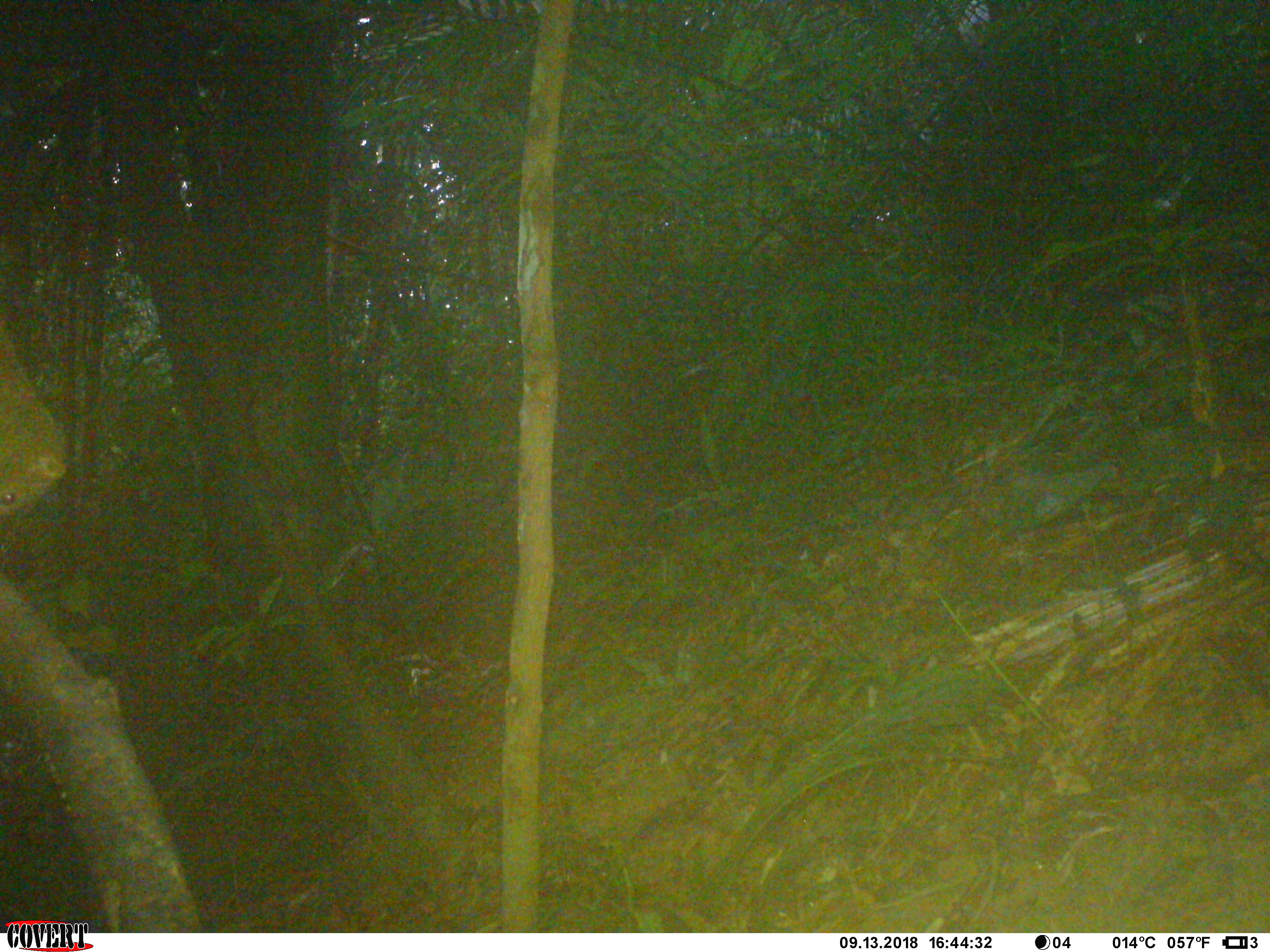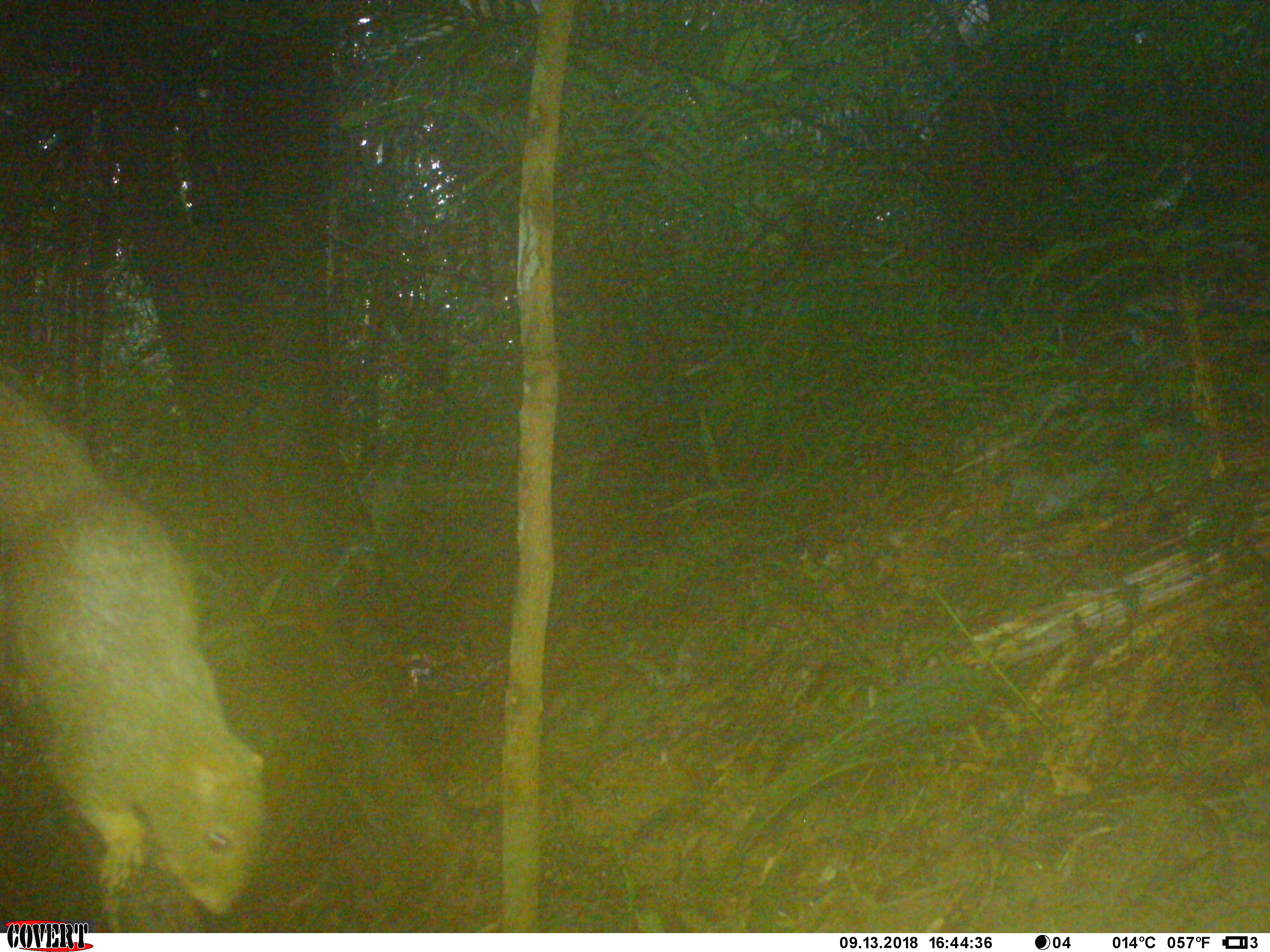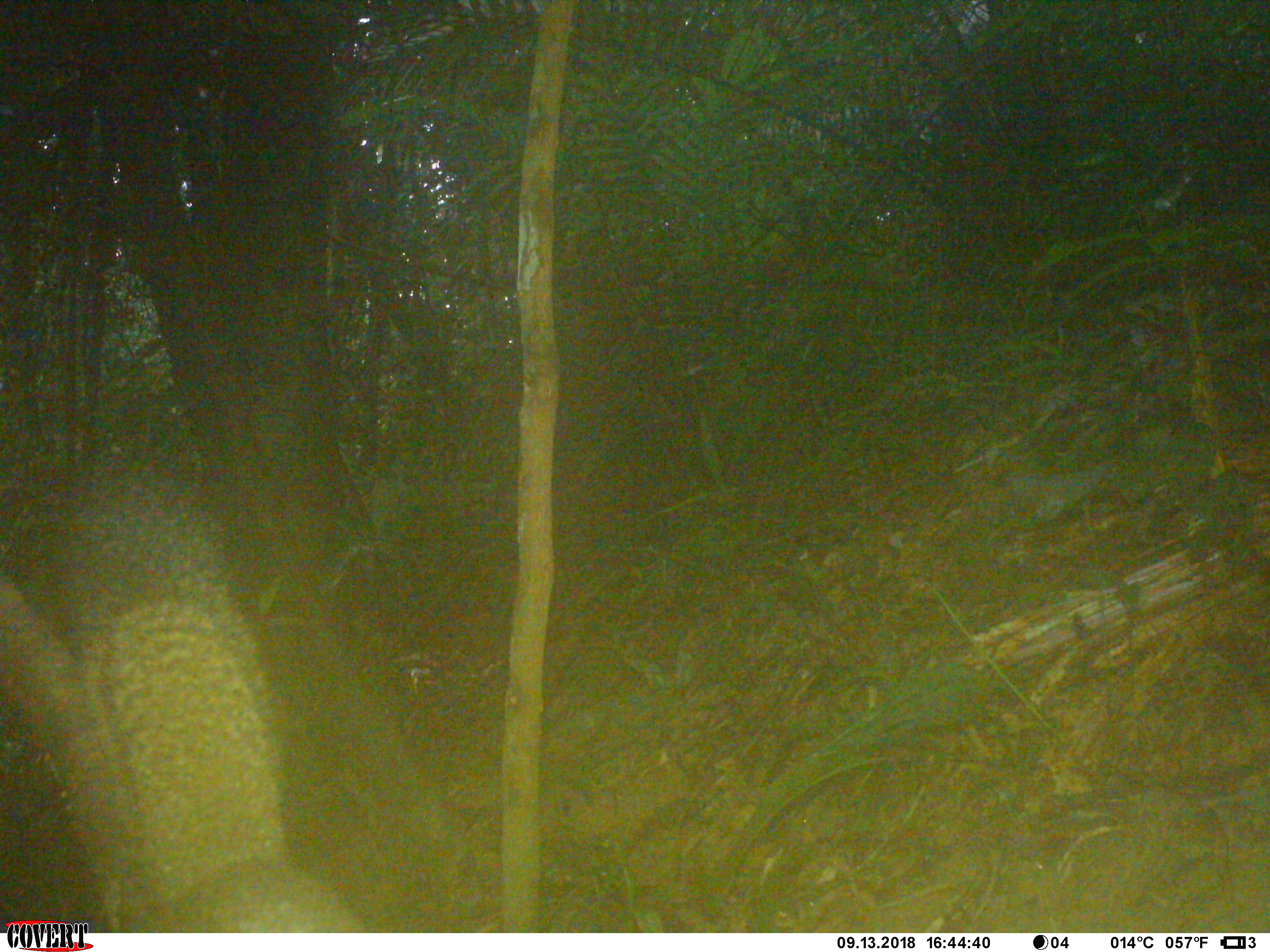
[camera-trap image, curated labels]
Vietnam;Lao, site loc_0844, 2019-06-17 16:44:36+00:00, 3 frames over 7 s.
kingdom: Animalia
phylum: Chordata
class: Mammalia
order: Rodentia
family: Sciuridae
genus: Sciurus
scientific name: Sciurus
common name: squirrel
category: unidentified squirrel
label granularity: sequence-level